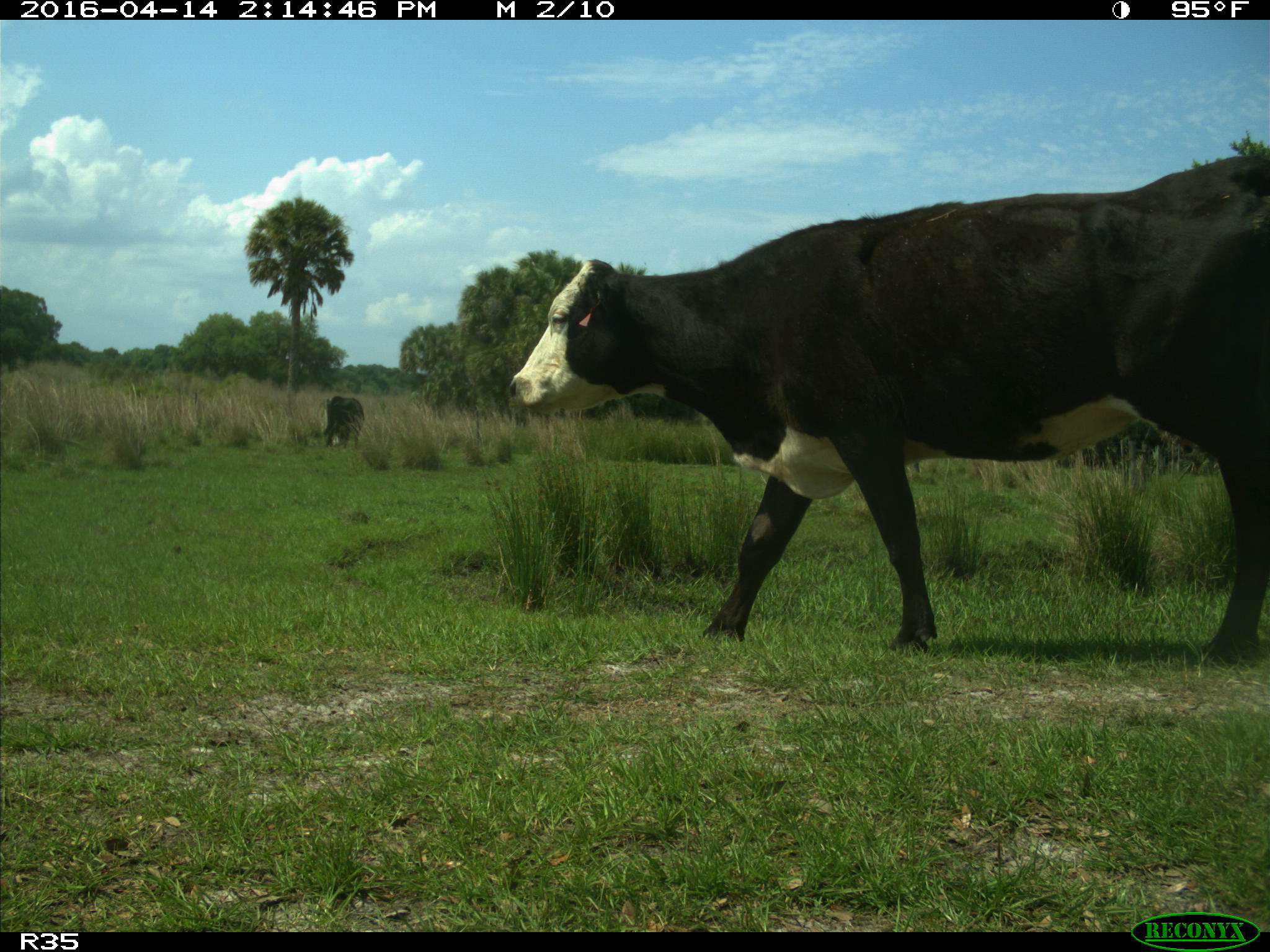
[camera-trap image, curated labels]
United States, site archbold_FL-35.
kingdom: Animalia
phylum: Chordata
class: Mammalia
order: Artiodactyla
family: Bovidae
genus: Bos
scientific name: Bos taurus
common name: domestic cow